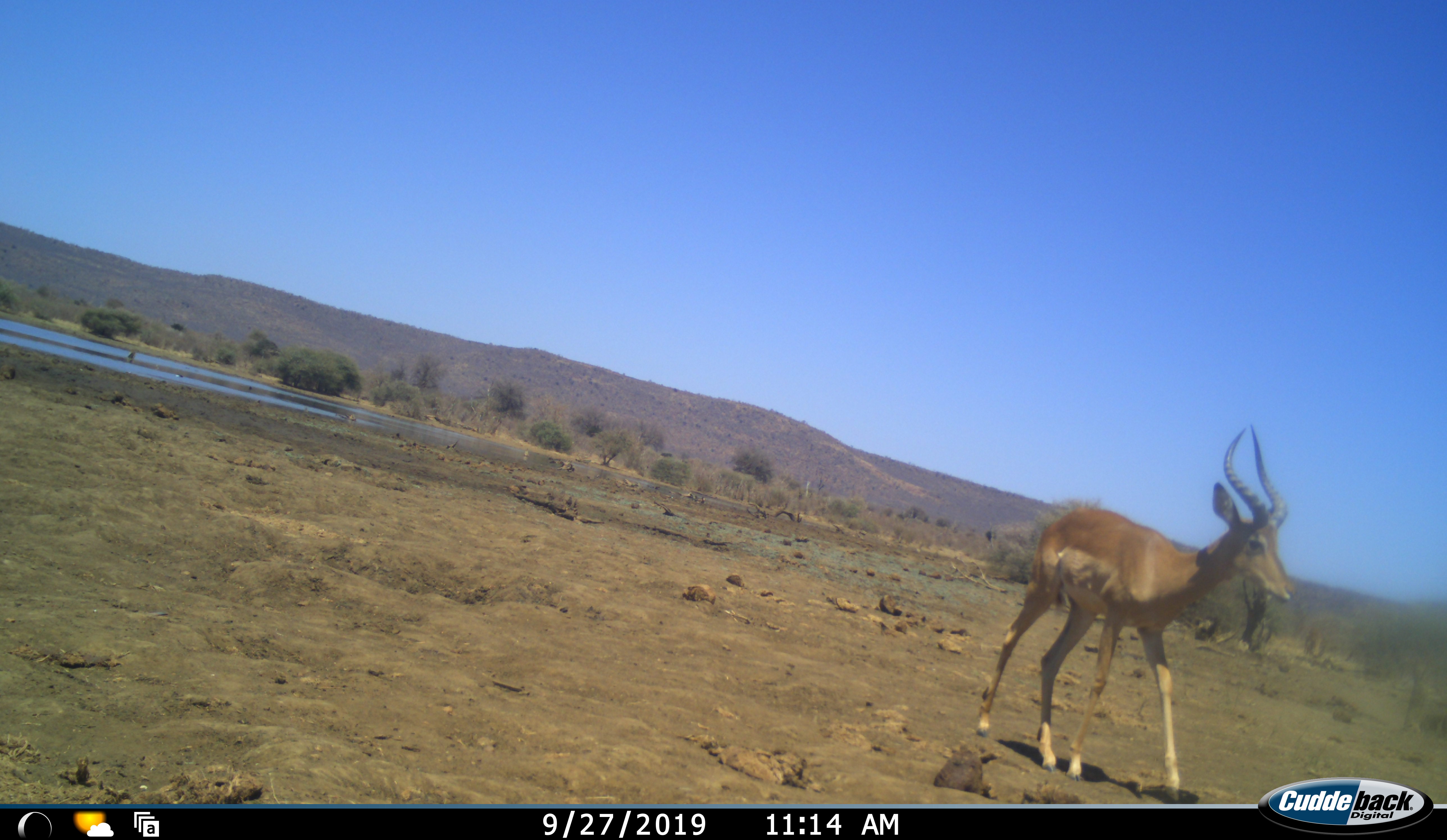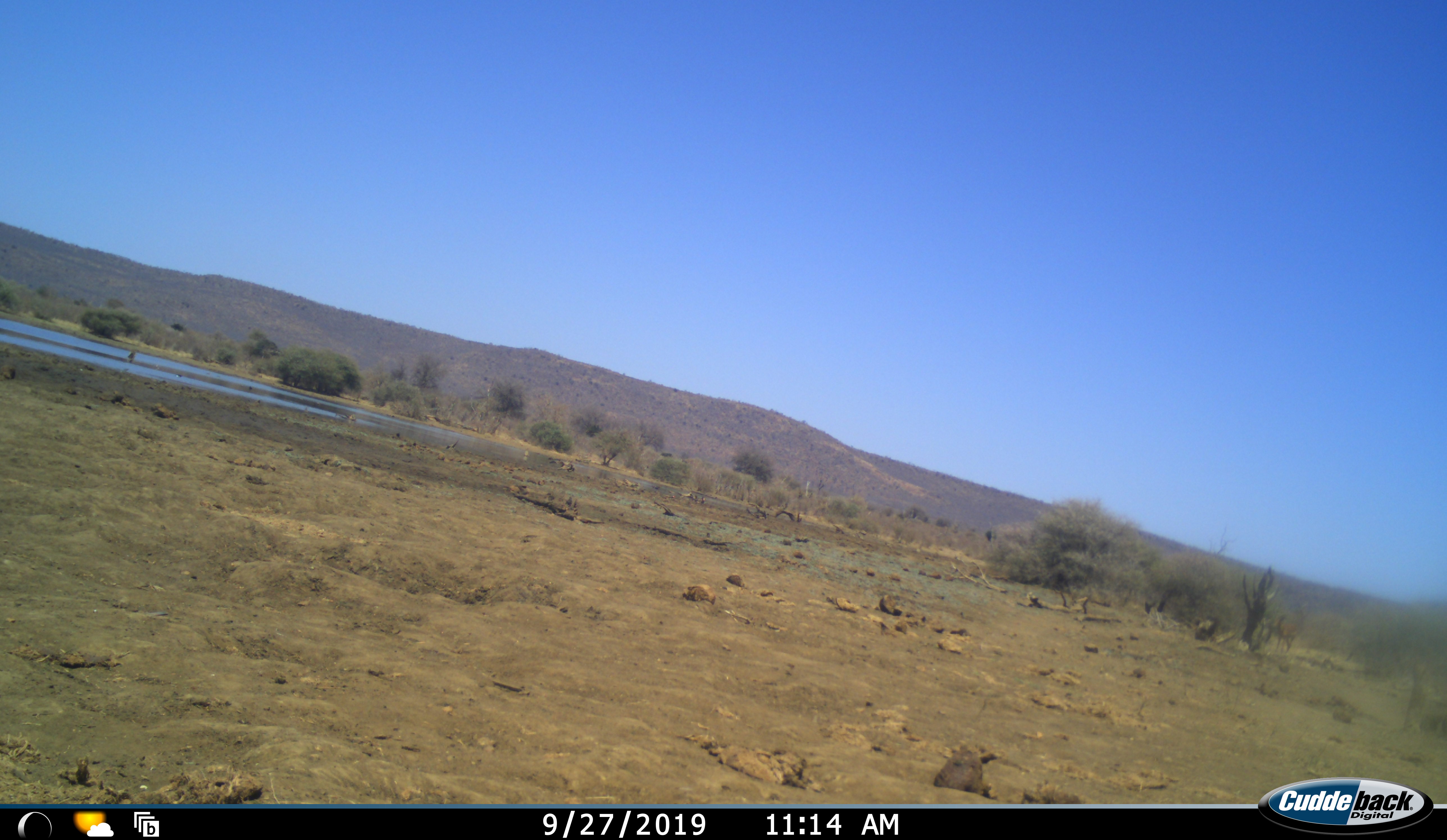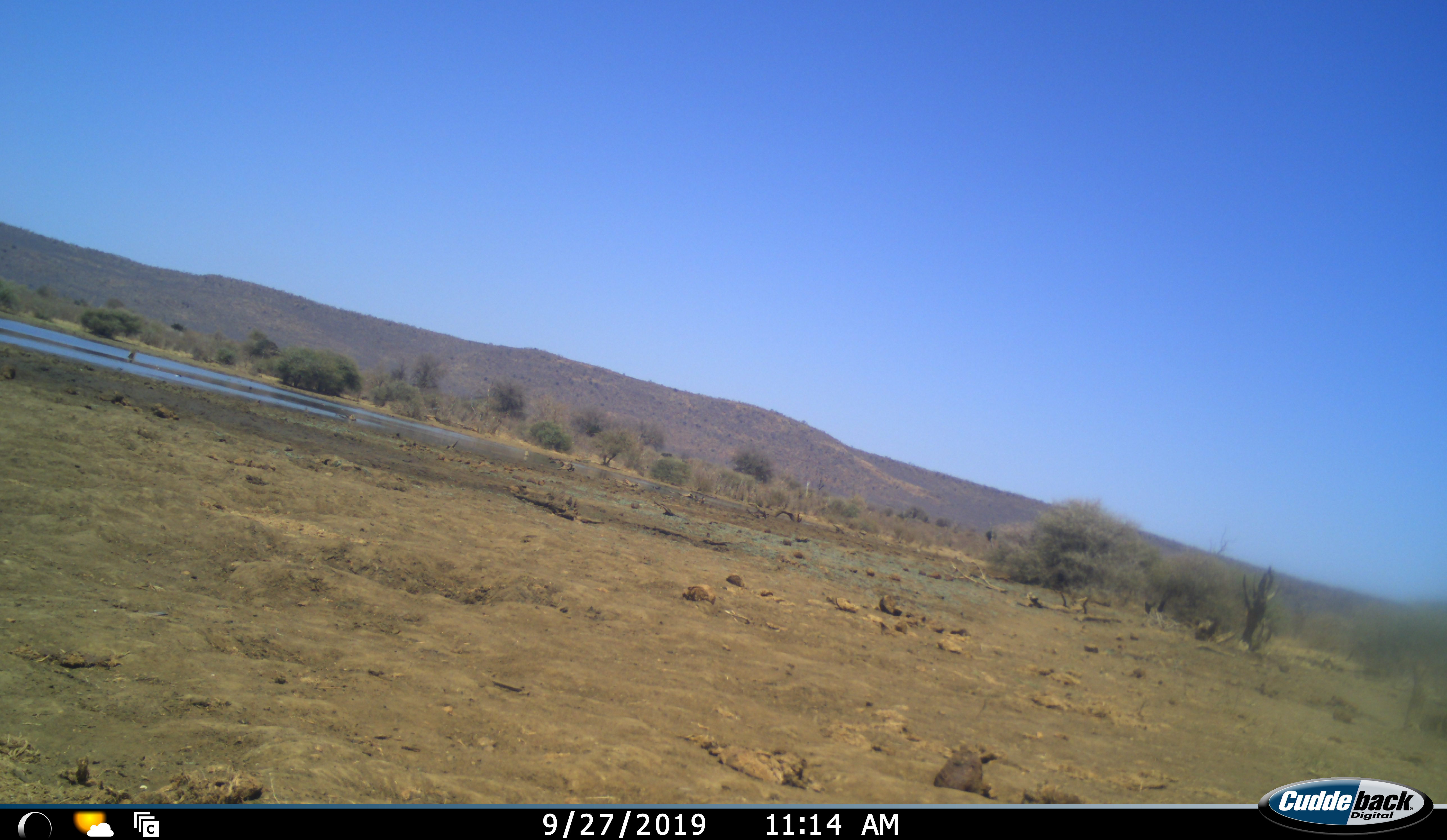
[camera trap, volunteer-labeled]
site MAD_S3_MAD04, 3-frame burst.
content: unidentified animal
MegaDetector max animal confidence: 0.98